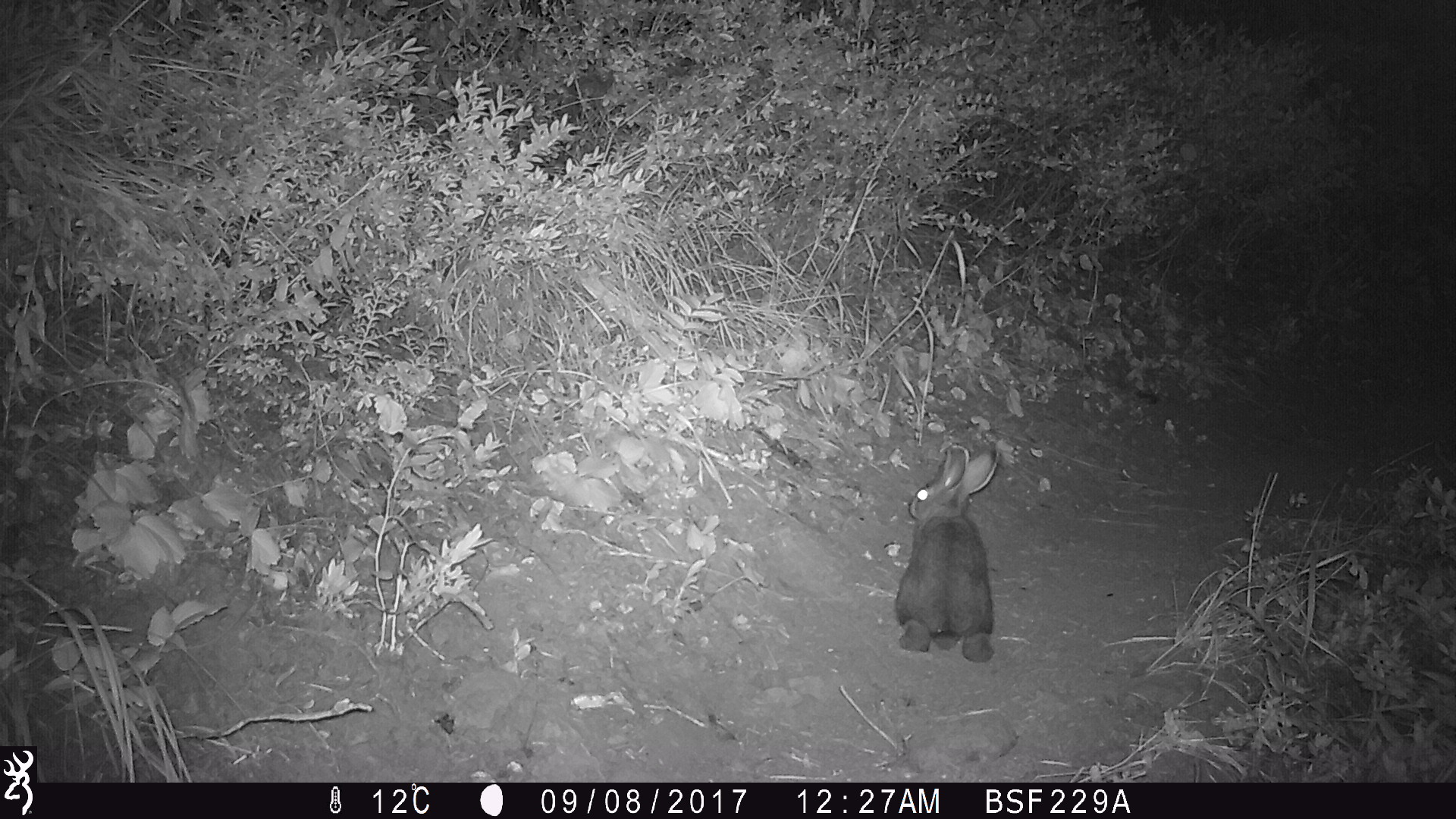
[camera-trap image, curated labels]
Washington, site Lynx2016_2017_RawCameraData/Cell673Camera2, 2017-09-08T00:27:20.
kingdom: Animalia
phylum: Chordata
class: Mammalia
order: Lagomorpha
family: Leporidae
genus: Lepus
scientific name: Lepus americanus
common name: snowshoe hare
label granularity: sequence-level